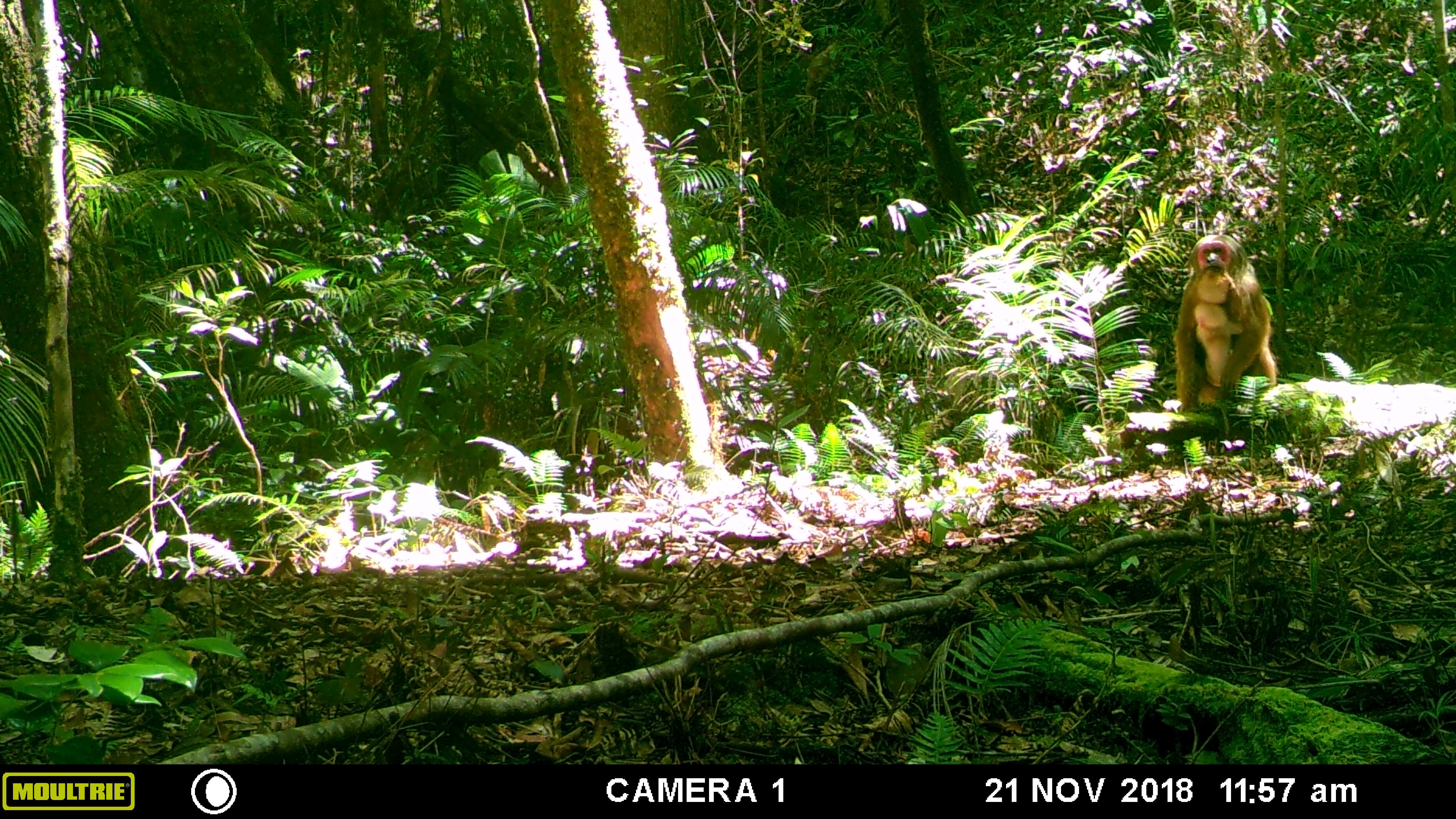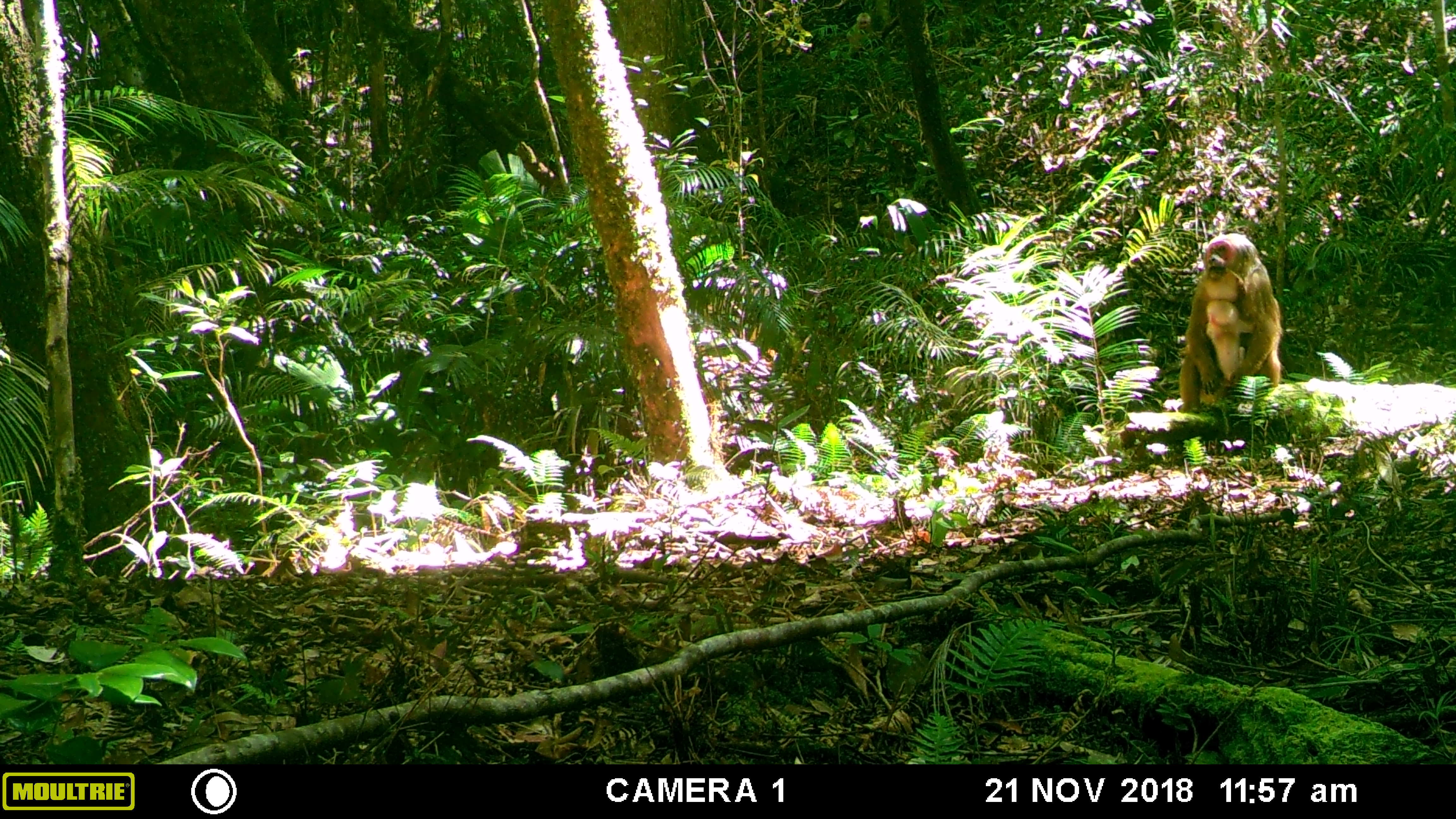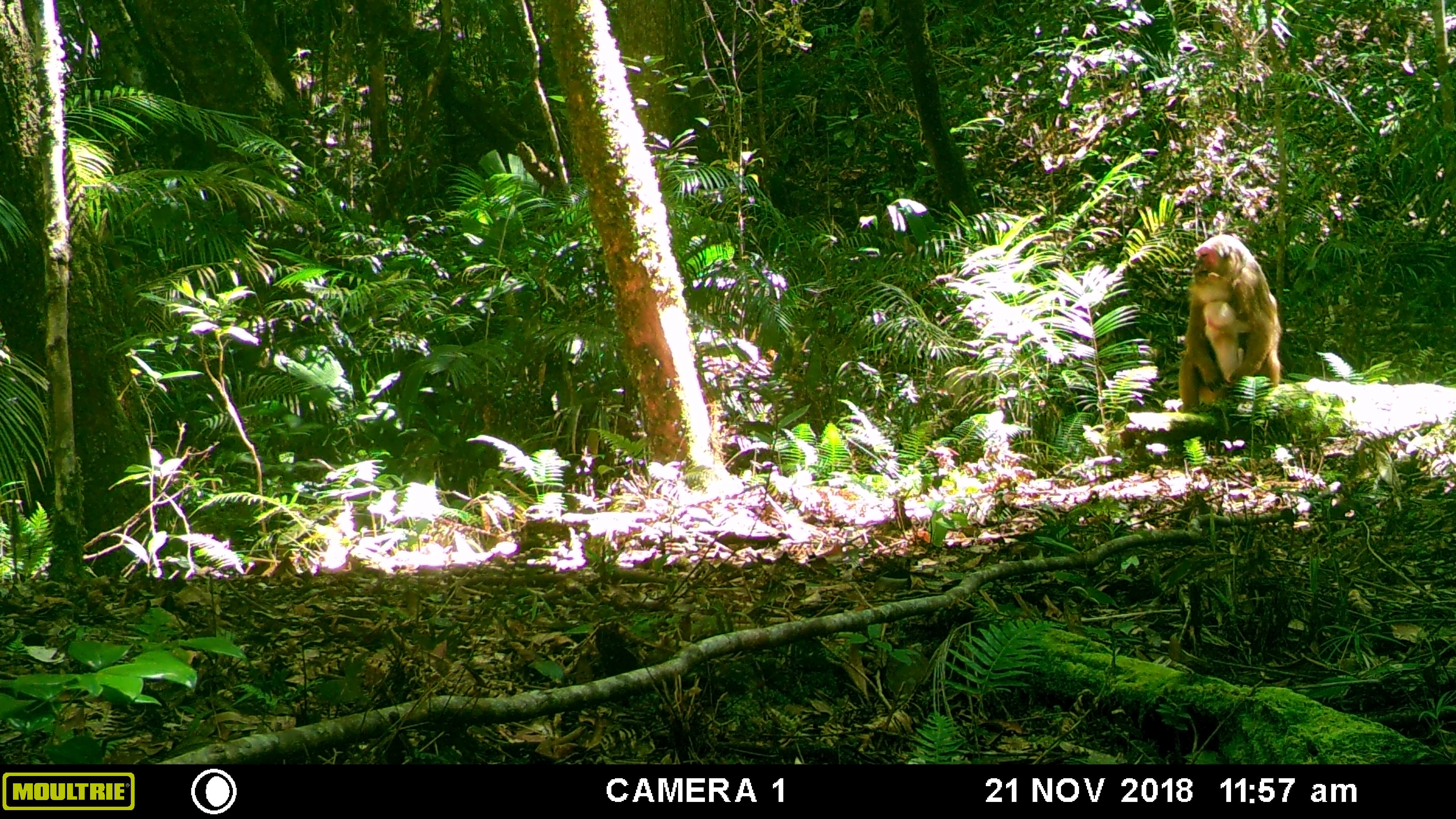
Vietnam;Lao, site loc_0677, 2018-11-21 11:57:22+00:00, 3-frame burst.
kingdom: Animalia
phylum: Chordata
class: Mammalia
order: Primates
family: Cercopithecidae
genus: Macaca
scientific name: Macaca arctoides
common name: stump-tailed macaque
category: stump tailed macaque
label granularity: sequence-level